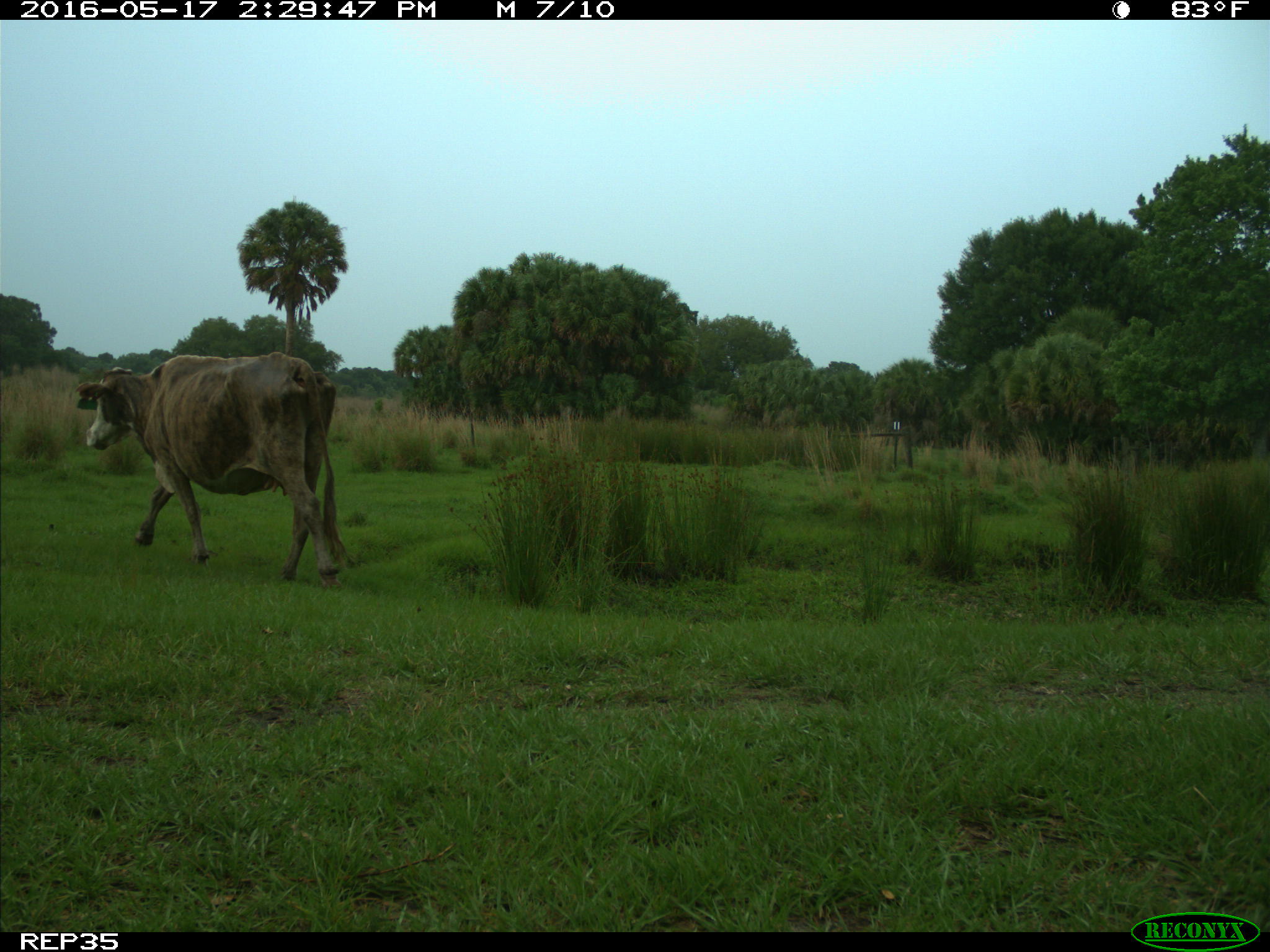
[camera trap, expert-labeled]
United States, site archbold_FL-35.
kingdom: Animalia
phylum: Chordata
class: Mammalia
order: Artiodactyla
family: Bovidae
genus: Bos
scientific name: Bos taurus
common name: domestic cow